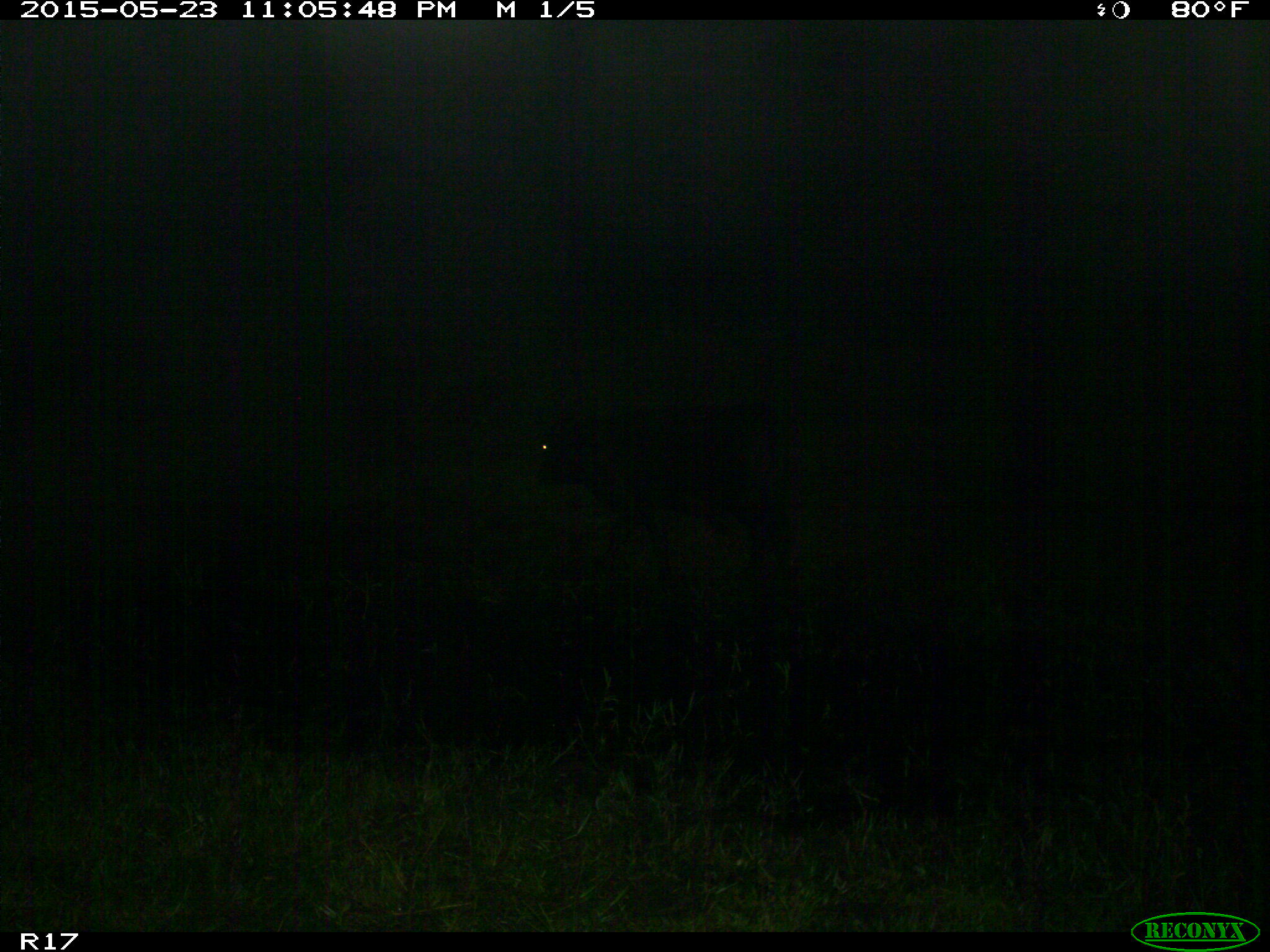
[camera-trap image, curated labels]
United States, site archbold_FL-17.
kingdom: Animalia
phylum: Chordata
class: Mammalia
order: Artiodactyla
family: Bovidae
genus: Bos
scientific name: Bos taurus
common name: domestic cow